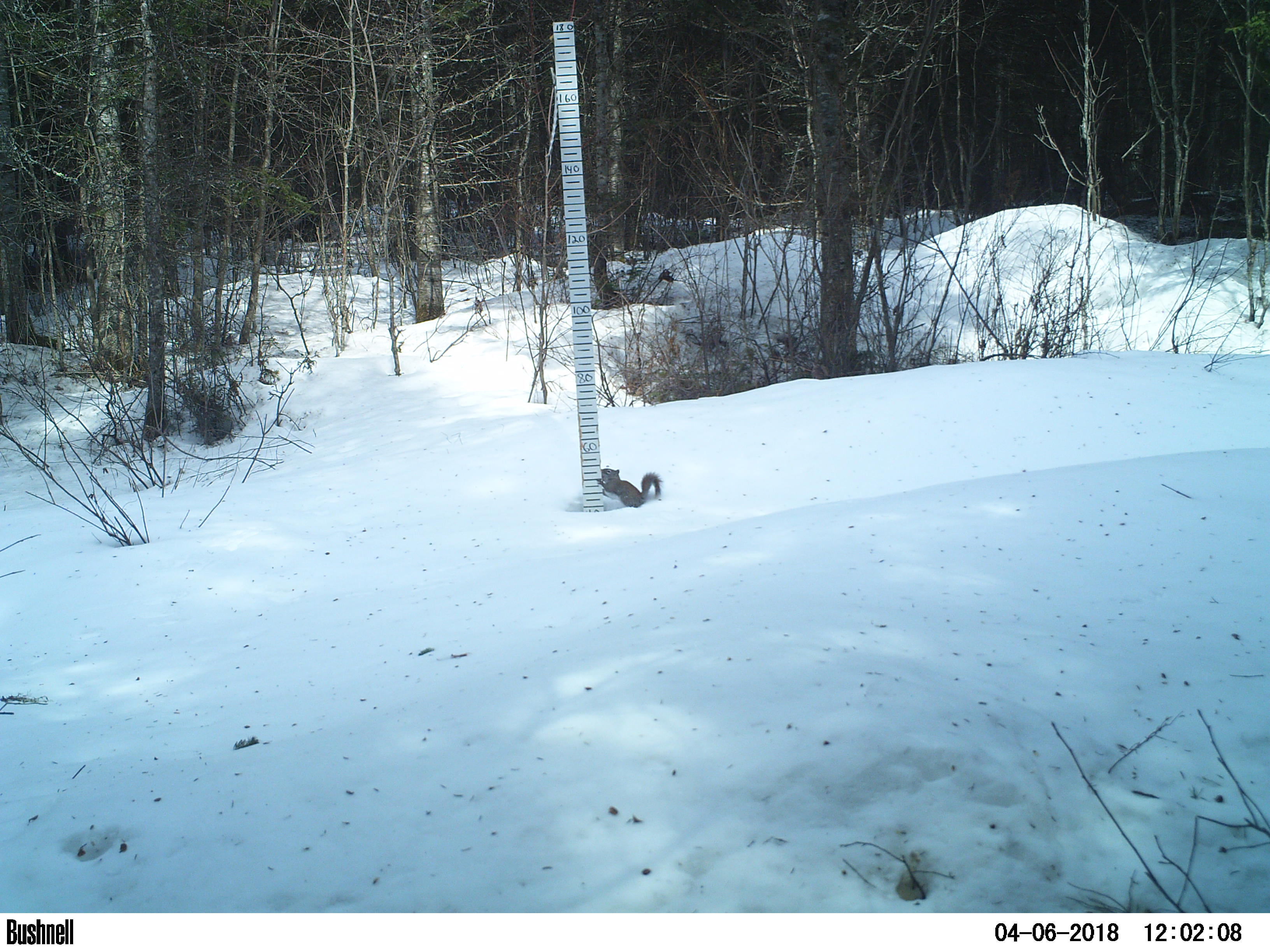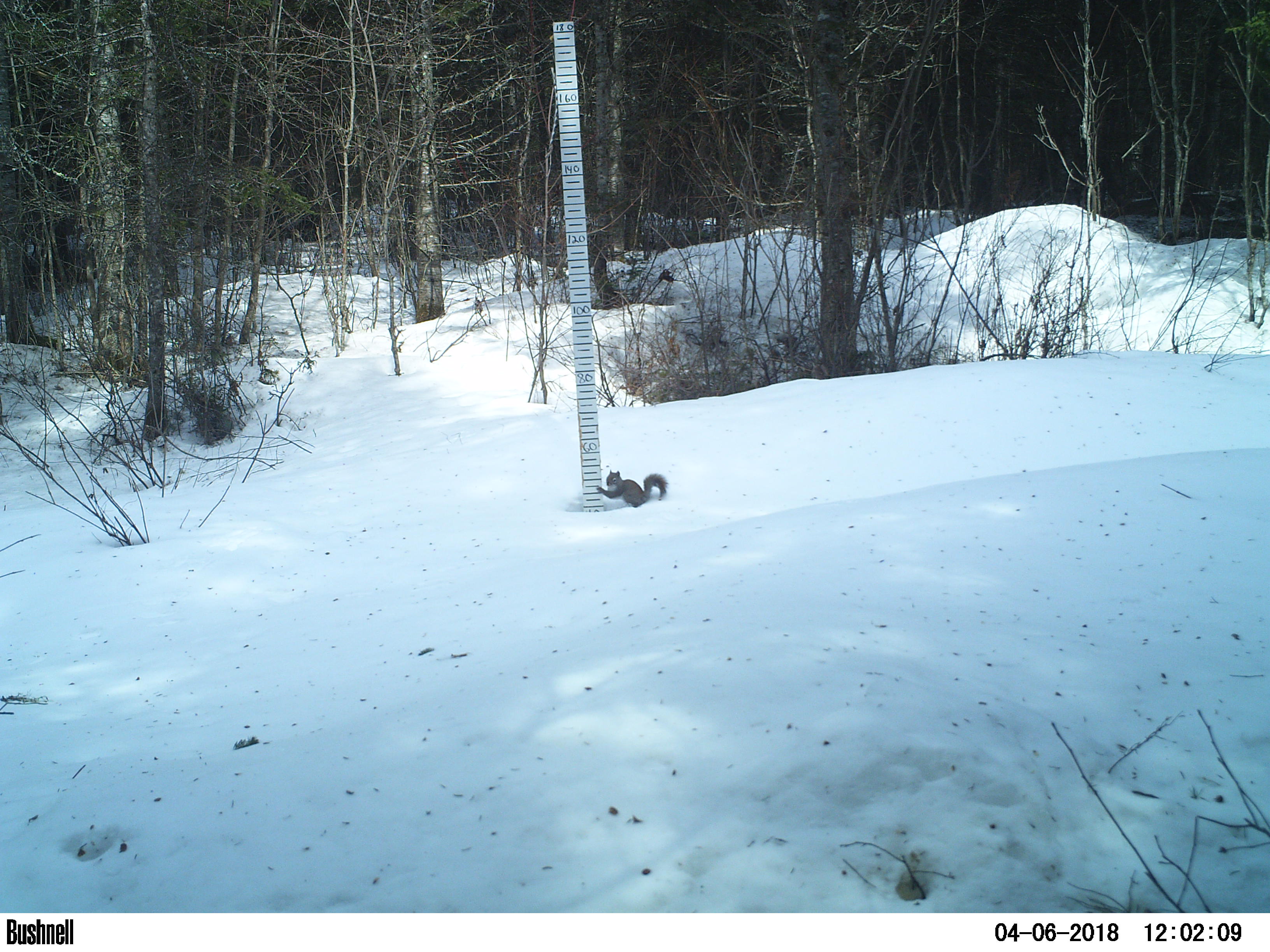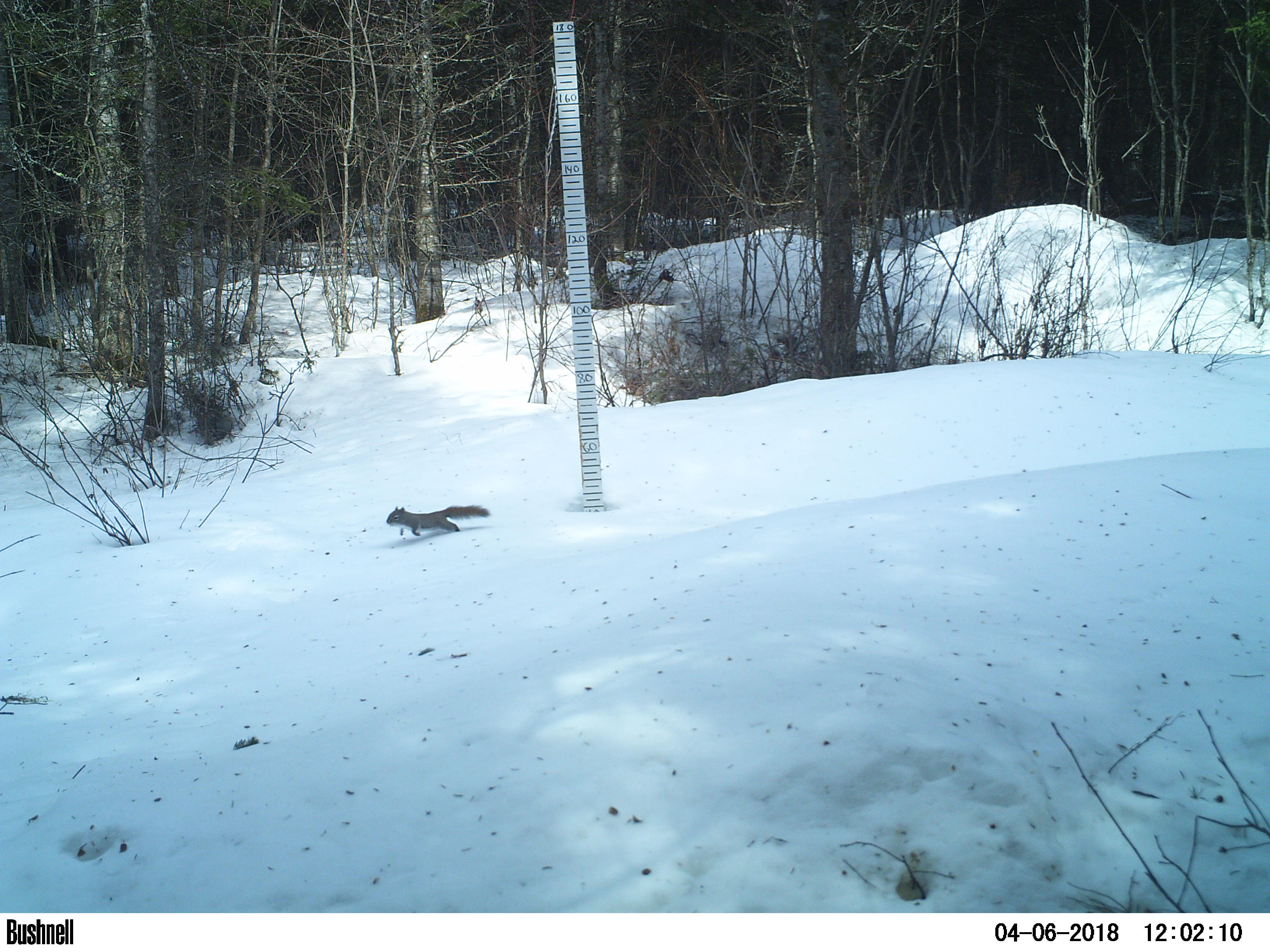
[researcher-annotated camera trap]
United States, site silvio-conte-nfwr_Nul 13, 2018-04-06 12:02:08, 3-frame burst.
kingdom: Animalia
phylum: Chordata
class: Mammalia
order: Rodentia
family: Sciuridae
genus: Tamiasciurus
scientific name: Tamiasciurus hudsonicus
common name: red squirrel